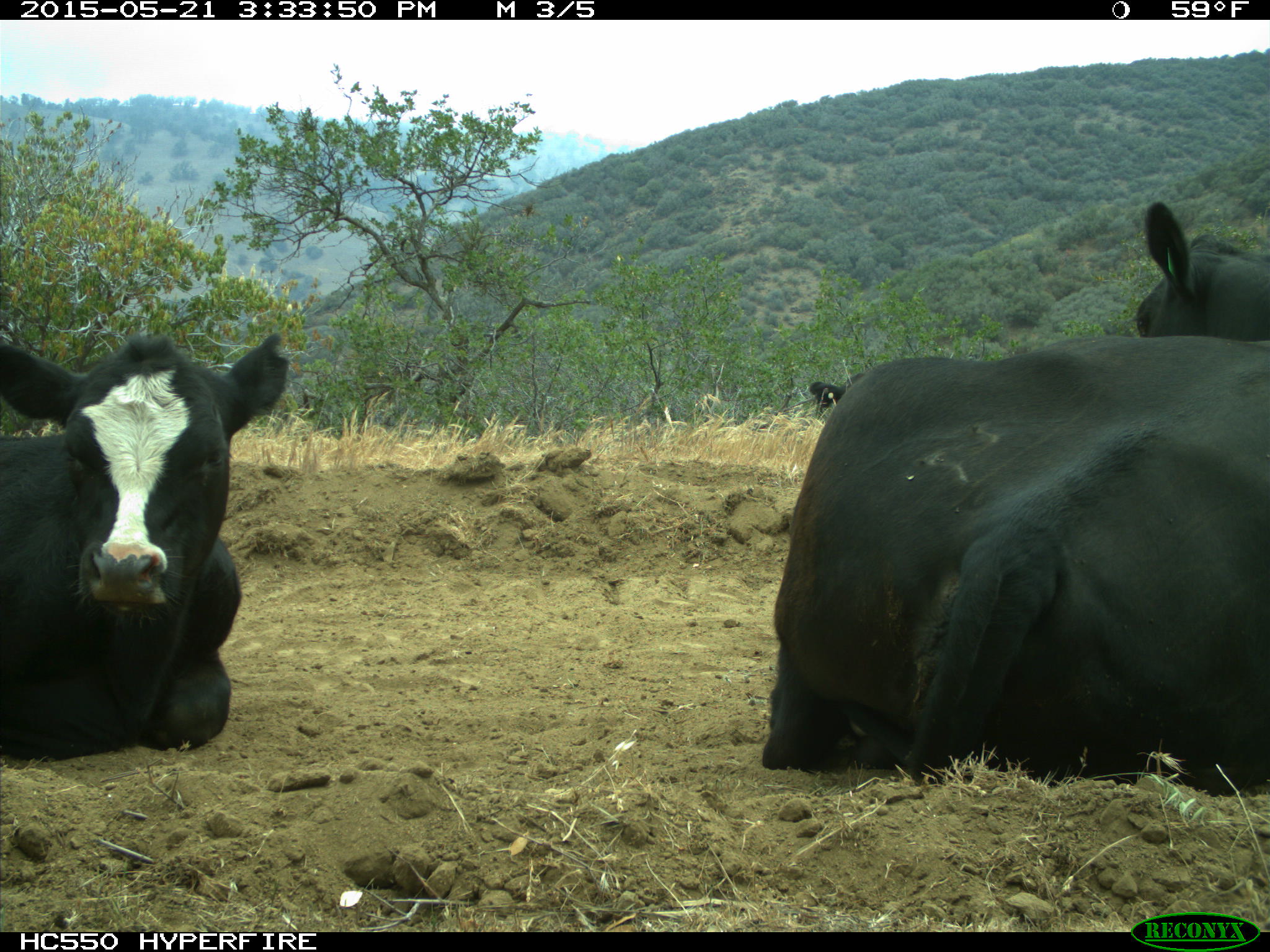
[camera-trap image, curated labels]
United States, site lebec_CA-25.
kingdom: Animalia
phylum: Chordata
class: Mammalia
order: Artiodactyla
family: Bovidae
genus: Bos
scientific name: Bos taurus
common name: domestic cow